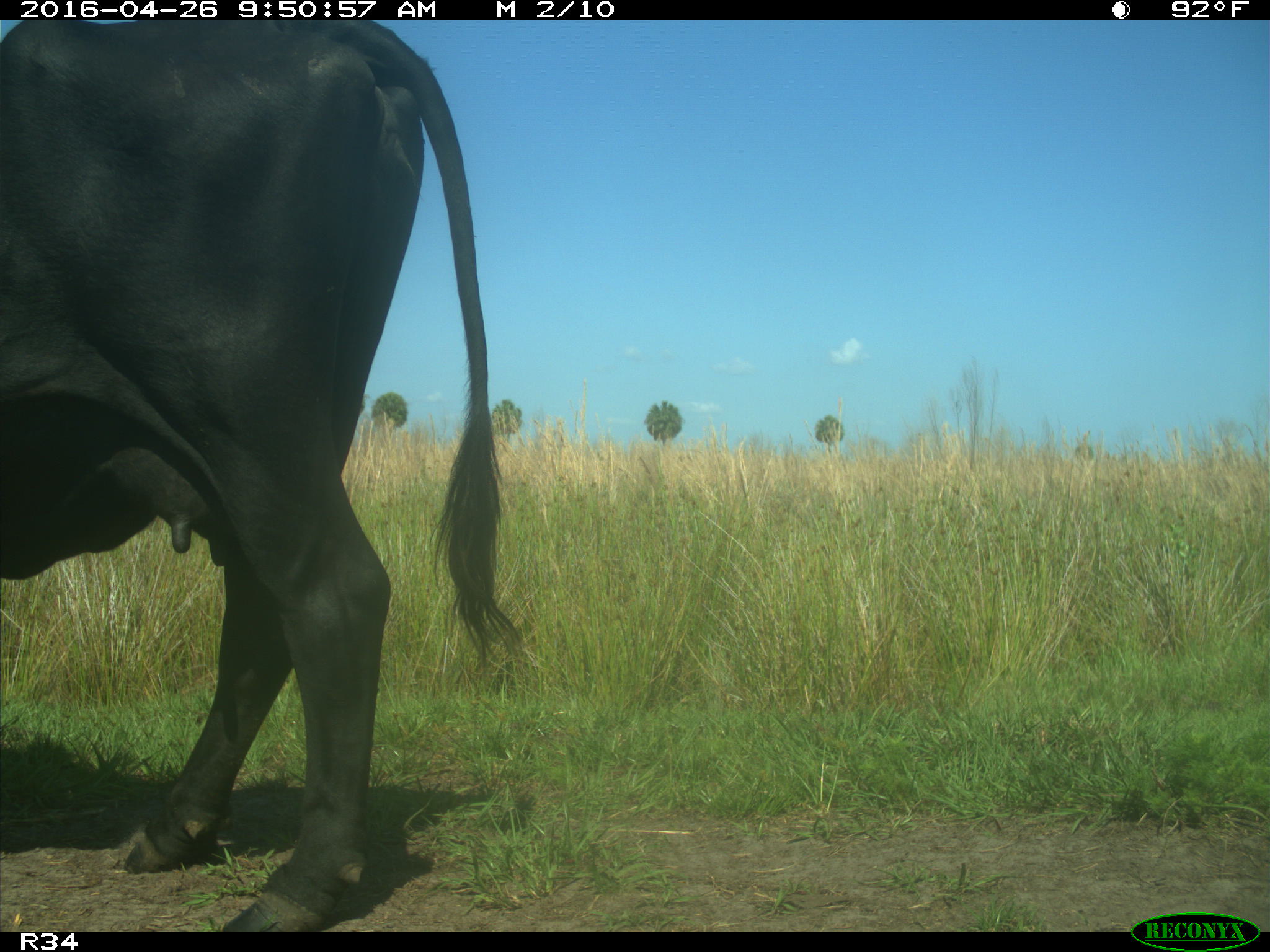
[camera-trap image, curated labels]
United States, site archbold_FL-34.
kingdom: Animalia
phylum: Chordata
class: Mammalia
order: Artiodactyla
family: Bovidae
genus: Bos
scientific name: Bos taurus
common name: domestic cow